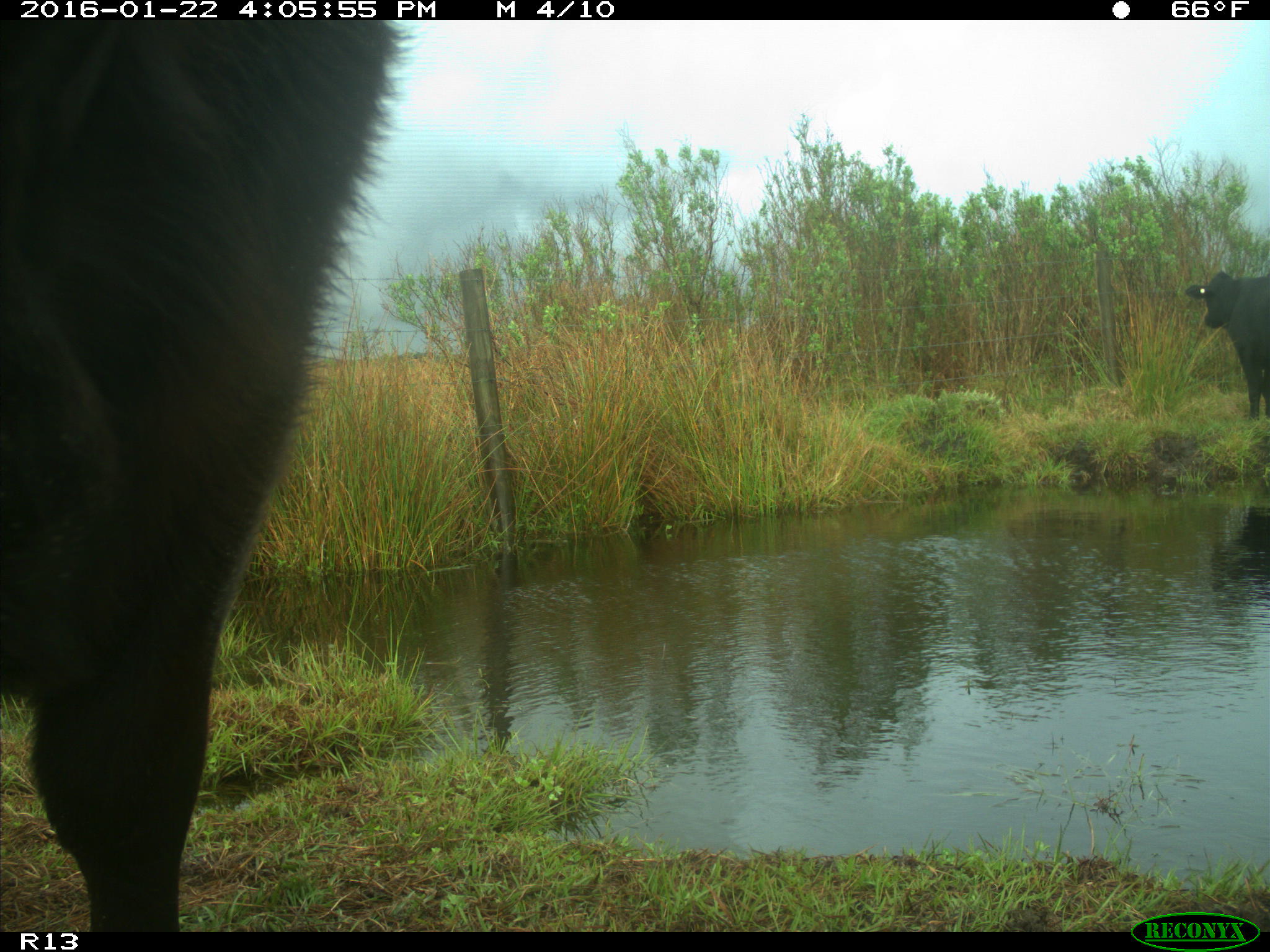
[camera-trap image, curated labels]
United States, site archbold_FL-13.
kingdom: Animalia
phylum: Chordata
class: Mammalia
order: Artiodactyla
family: Bovidae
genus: Bos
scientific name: Bos taurus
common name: domestic cow